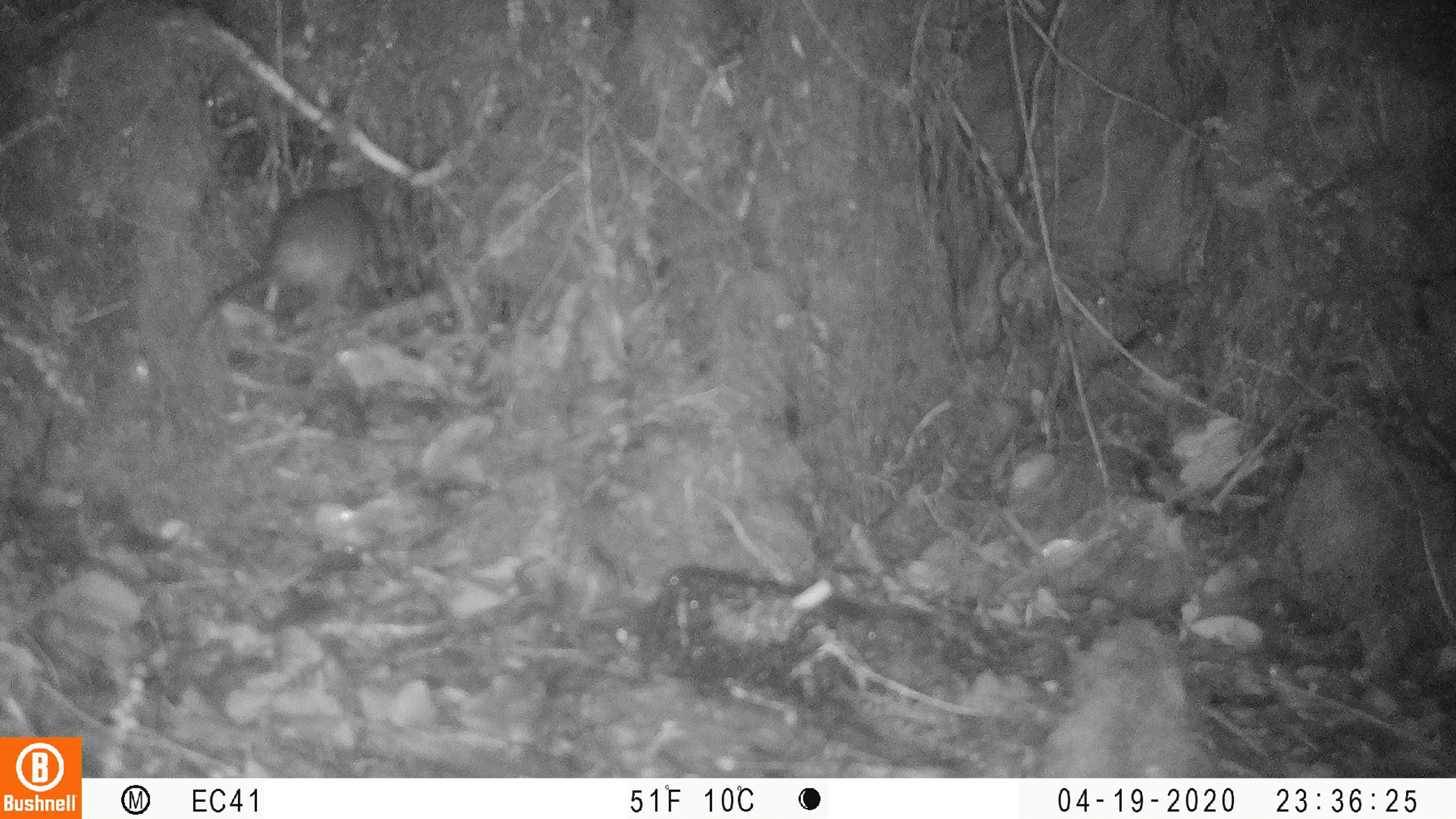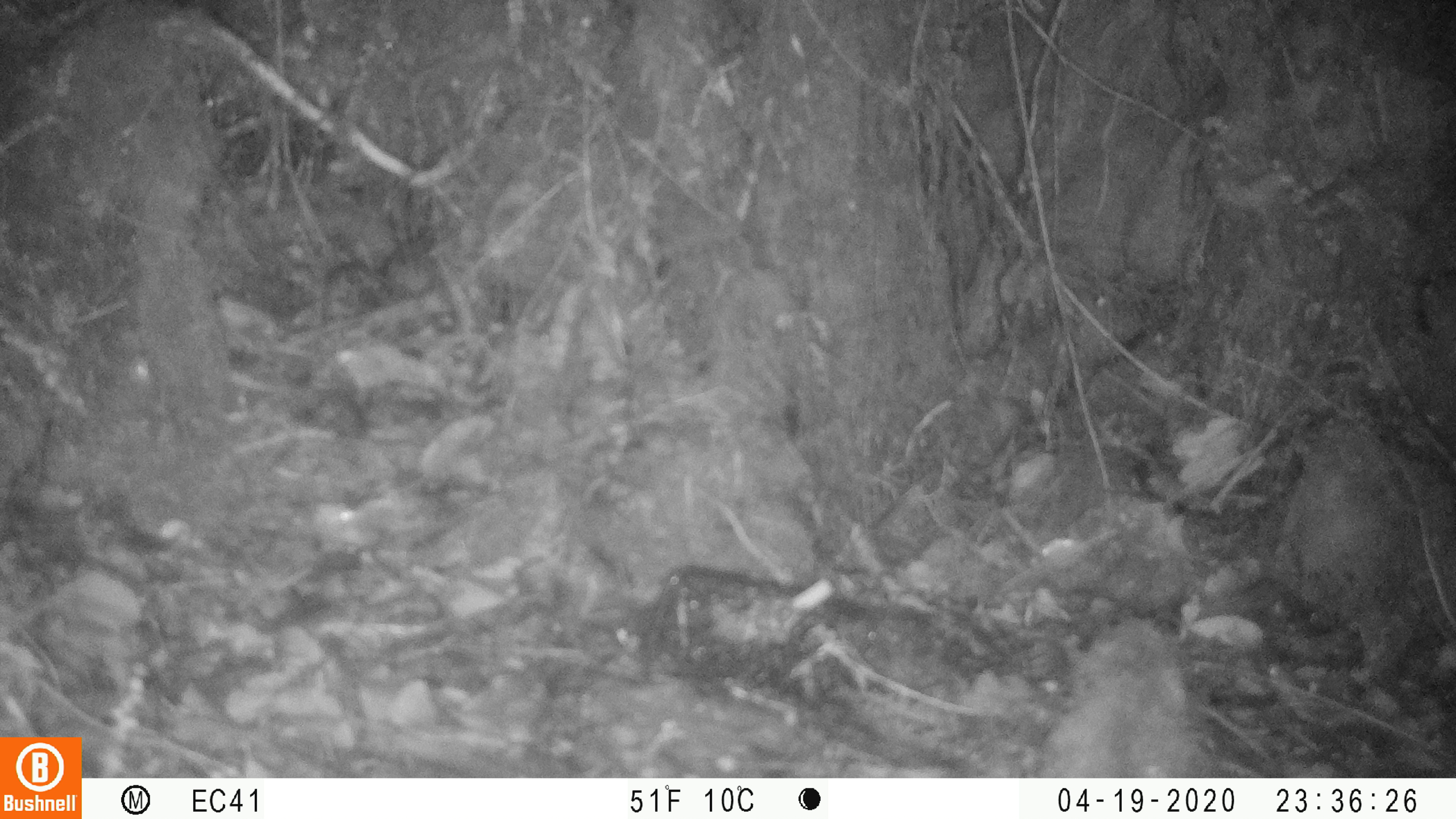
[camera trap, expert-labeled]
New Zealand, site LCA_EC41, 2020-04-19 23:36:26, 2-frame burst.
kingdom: Animalia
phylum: Chordata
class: Mammalia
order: Rodentia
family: Muridae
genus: Rattus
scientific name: Rattus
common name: rat